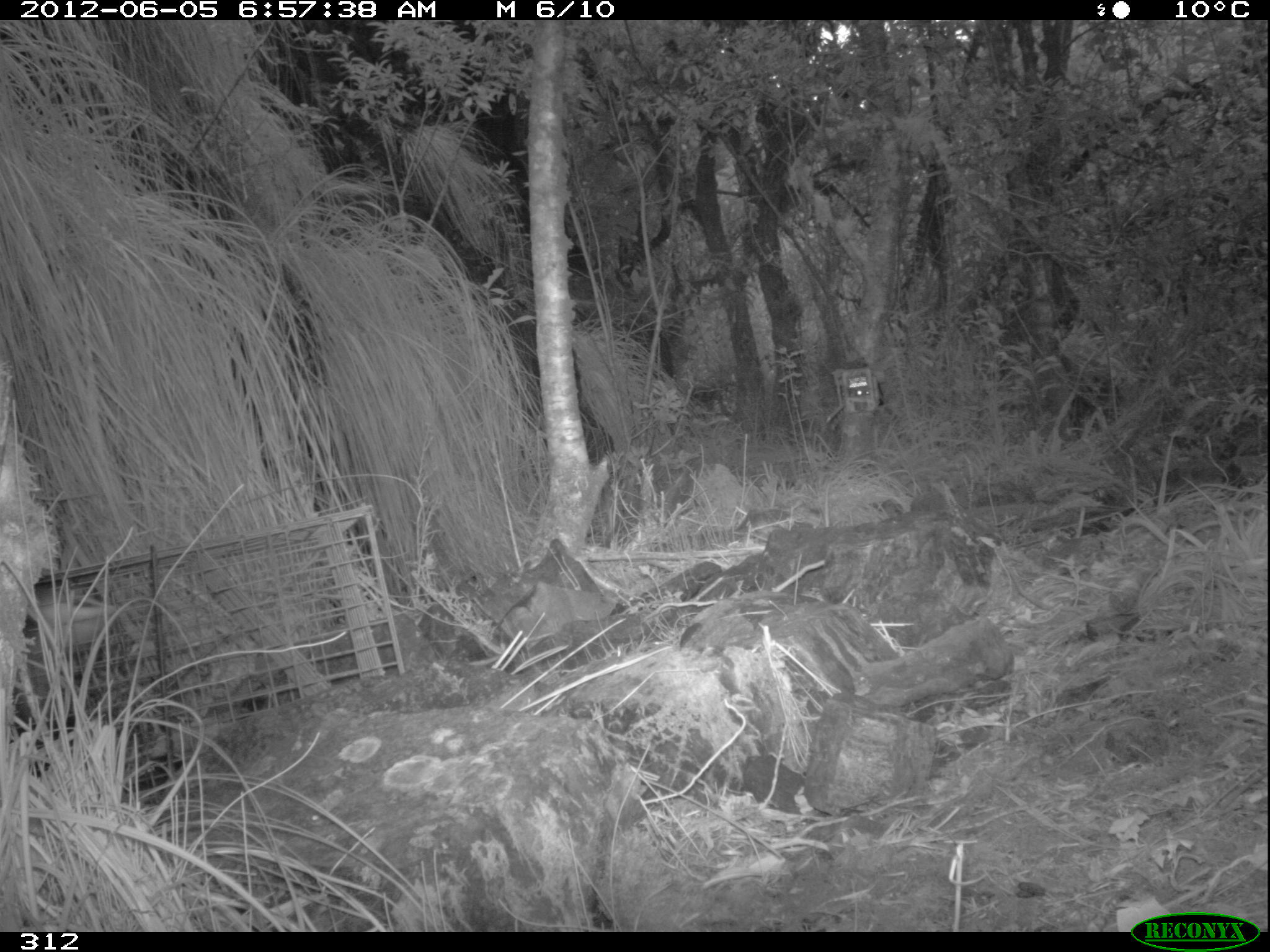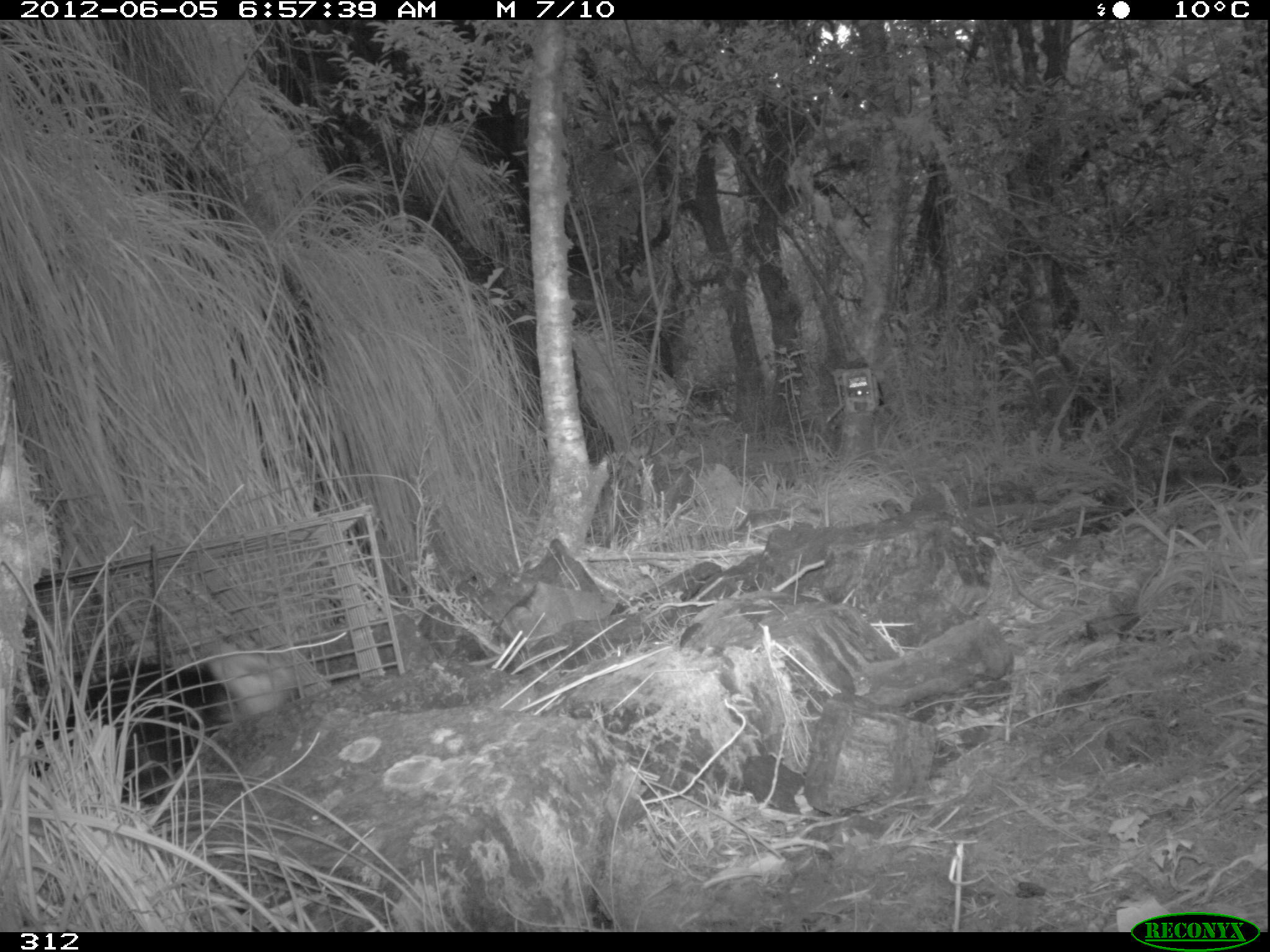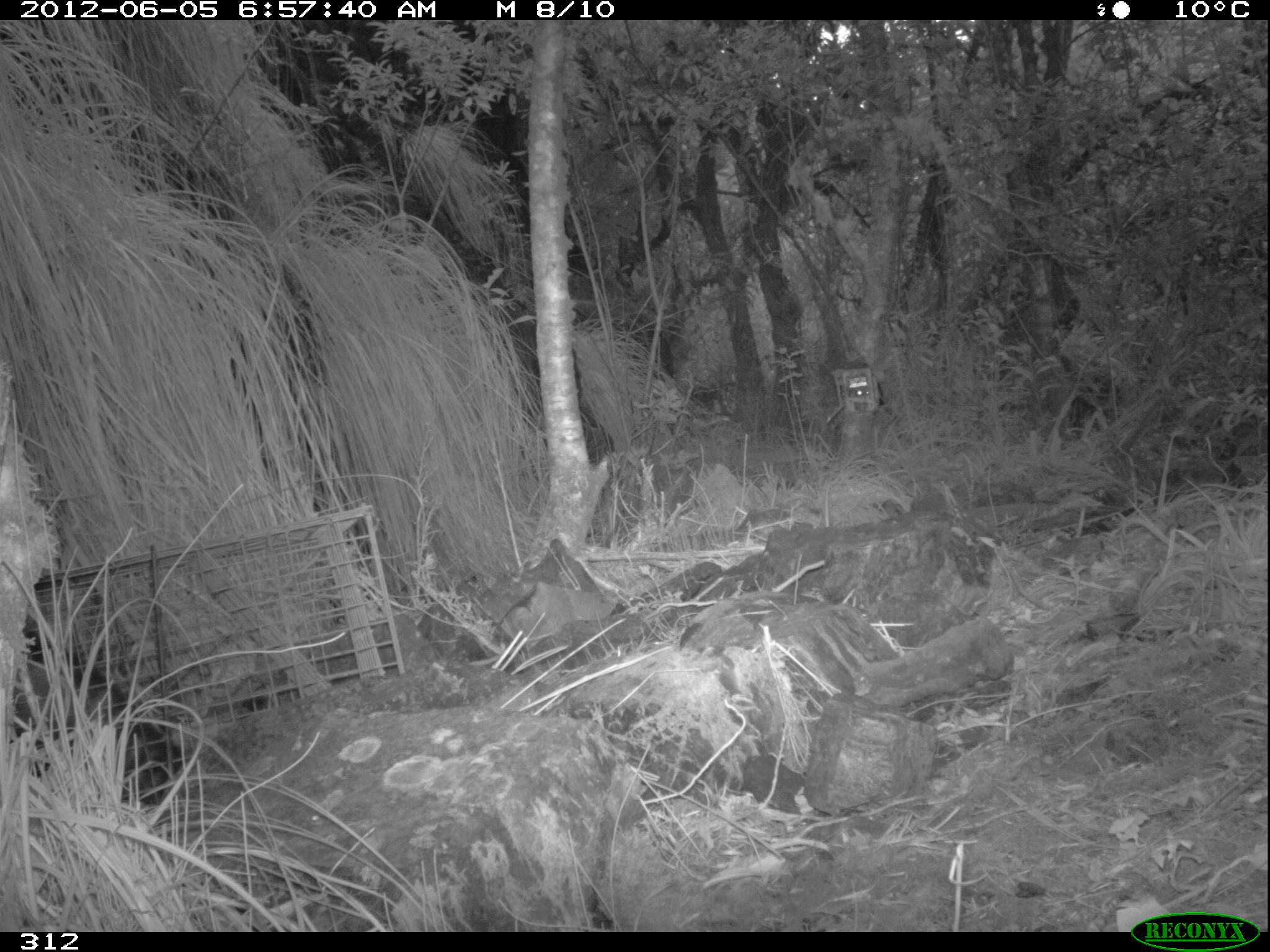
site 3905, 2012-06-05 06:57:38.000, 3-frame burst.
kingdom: Animalia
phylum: Chordata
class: Mammalia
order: Didelphimorphia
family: Didelphidae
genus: Didelphis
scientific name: Didelphis pernigra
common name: andean white-eared opossum